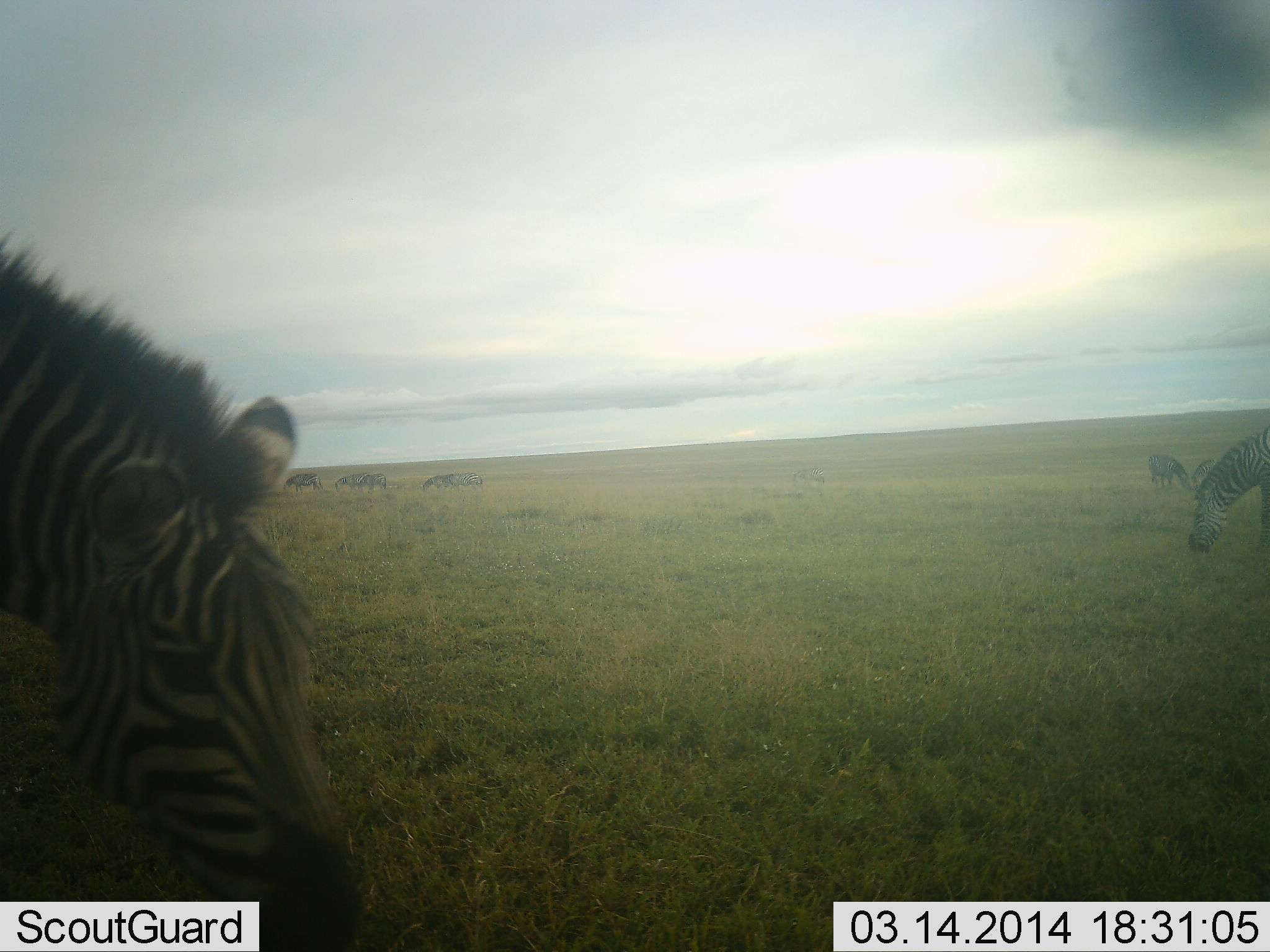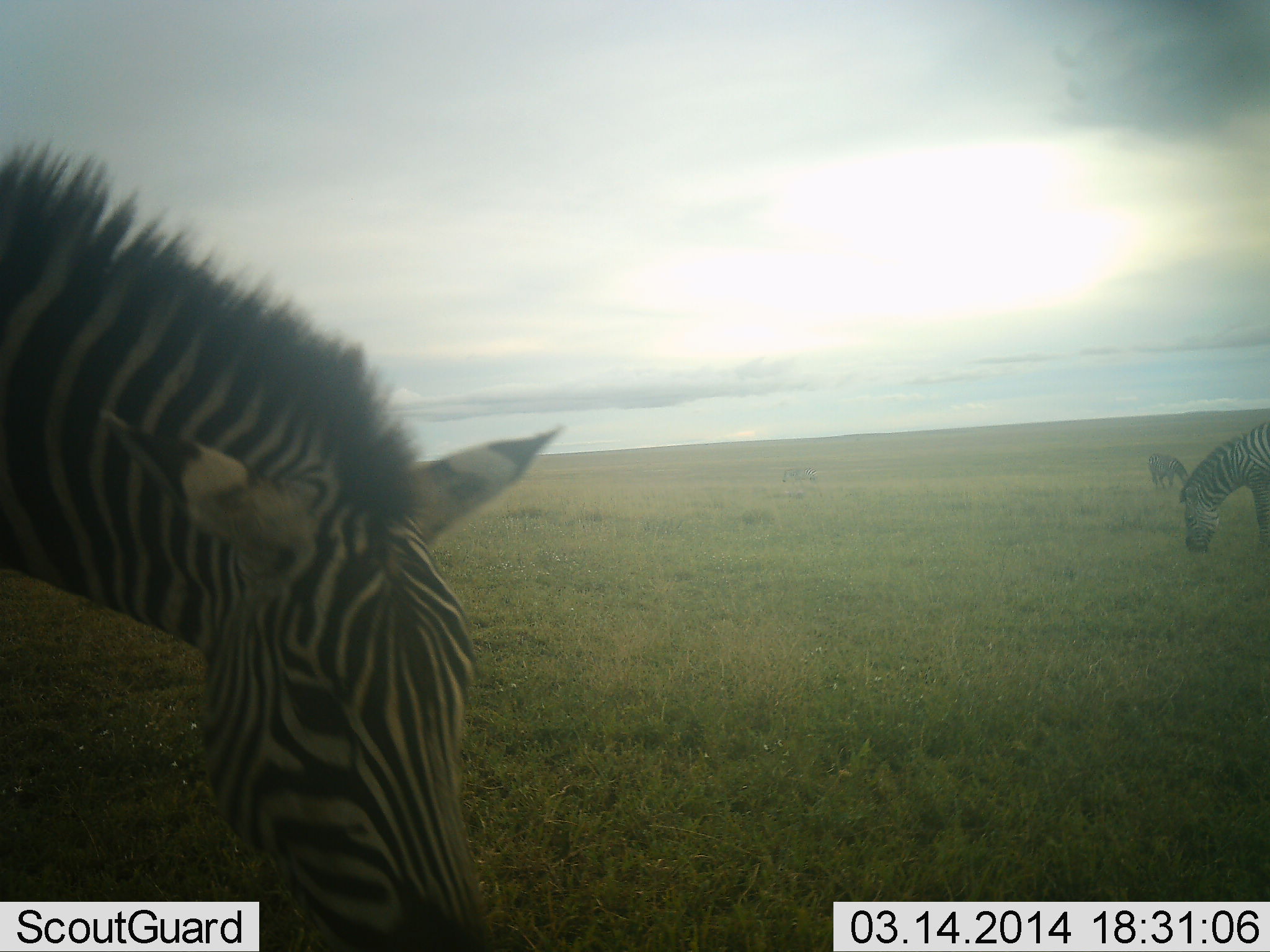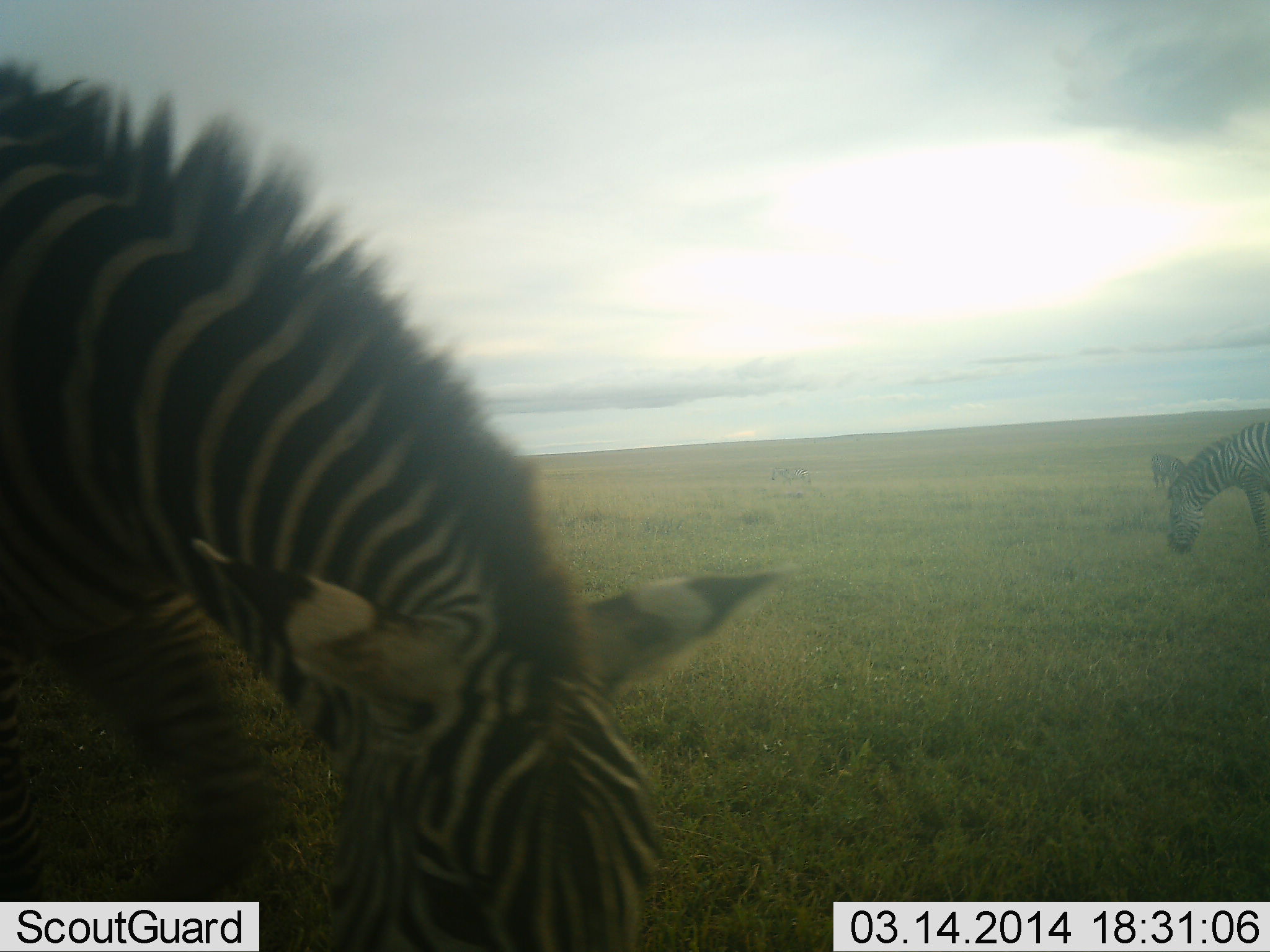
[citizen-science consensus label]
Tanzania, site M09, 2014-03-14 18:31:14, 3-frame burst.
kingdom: Animalia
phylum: Chordata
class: Mammalia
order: Perissodactyla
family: Equidae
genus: Equus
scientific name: Equus quagga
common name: plains zebra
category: zebra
Zebra (plains zebra) (Equus quagga), count 3. Behavior (volunteer vote fractions): standing 40%, resting 0%, moving 0%, interacting 0%. Young present (vote fraction): 0%. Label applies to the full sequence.